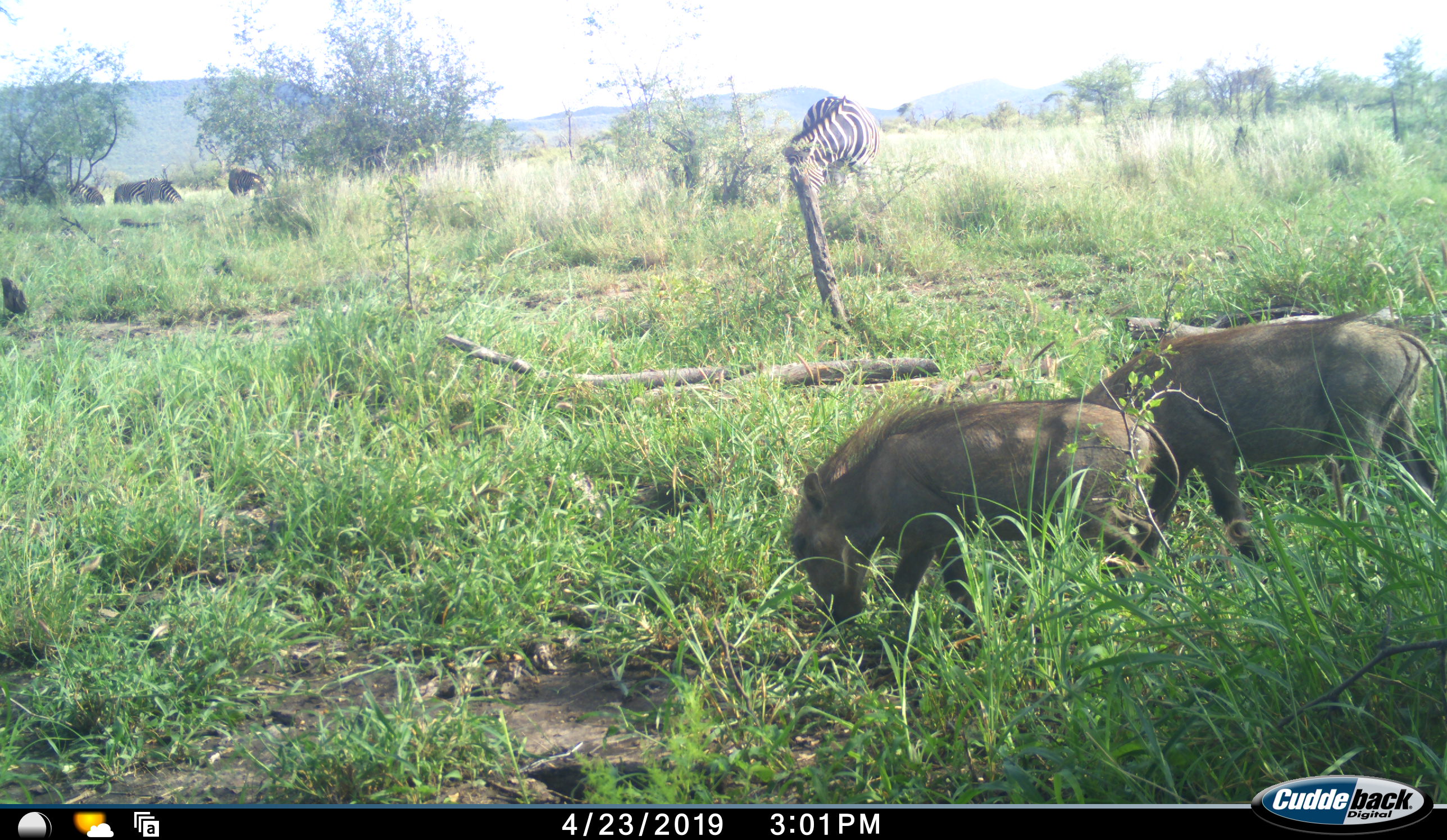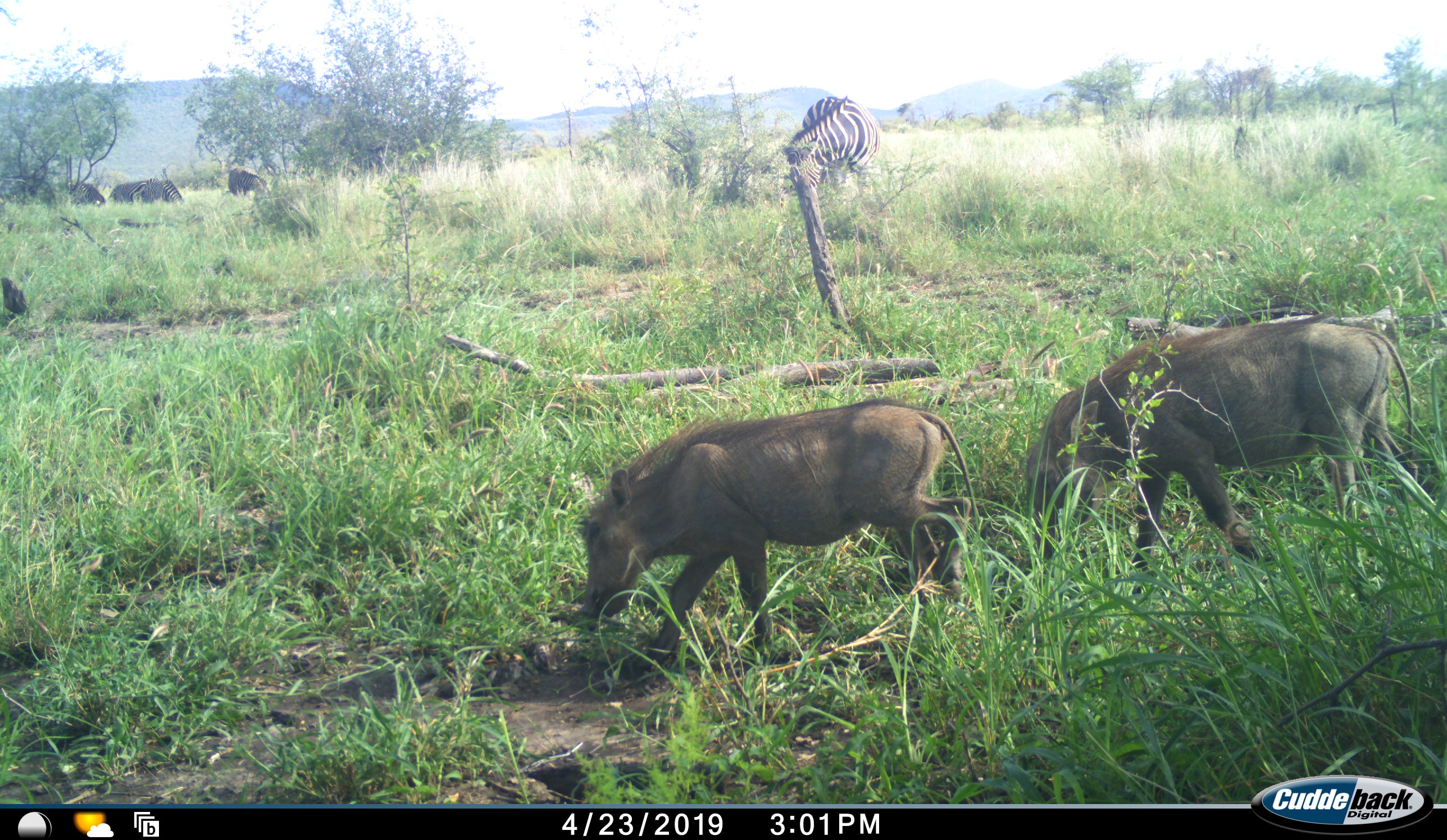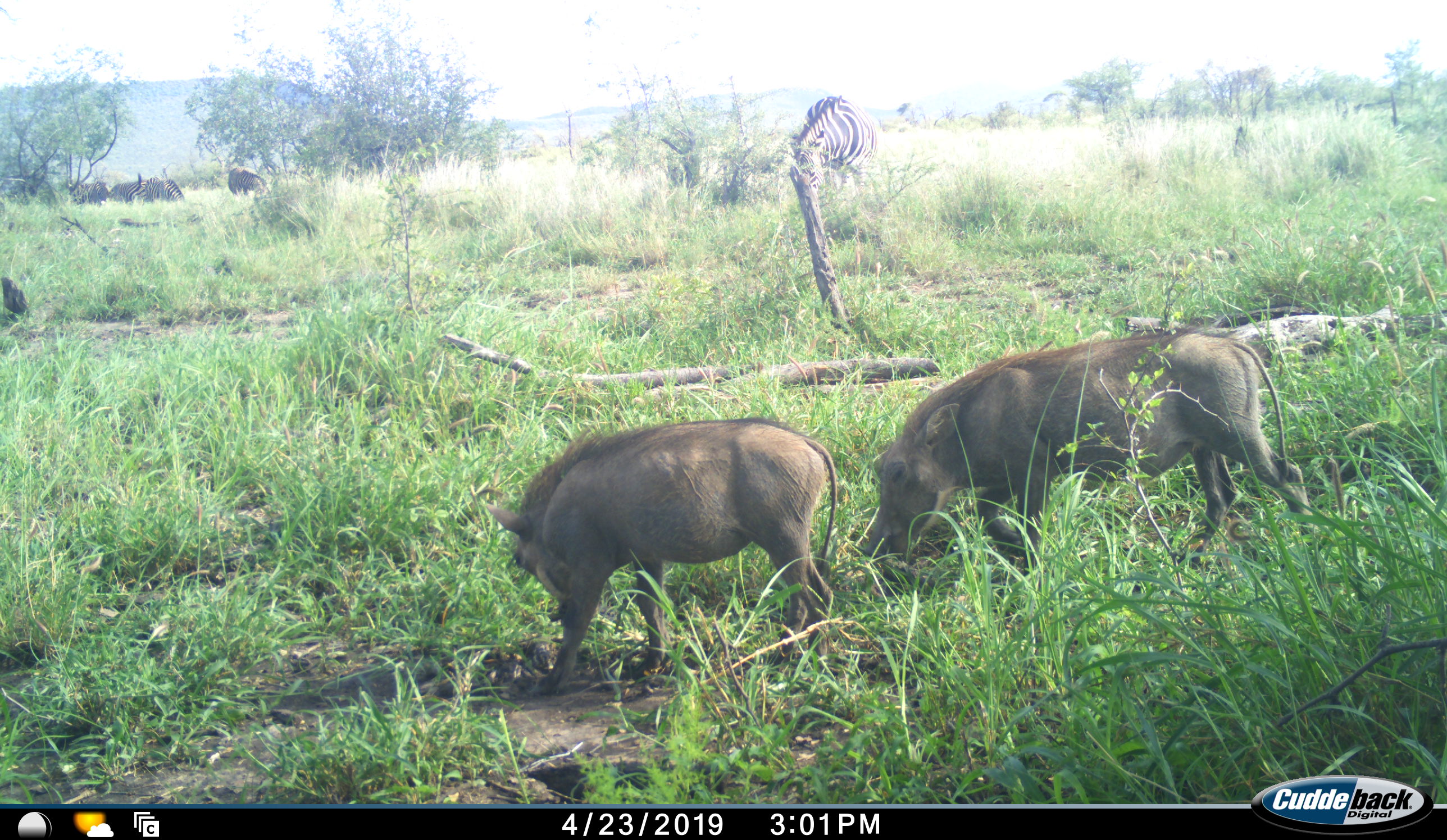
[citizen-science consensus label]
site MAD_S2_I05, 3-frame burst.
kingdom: Animalia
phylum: Chordata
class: Mammalia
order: Artiodactyla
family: Suidae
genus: Phacochoerus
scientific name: Phacochoerus africanus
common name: warthog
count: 2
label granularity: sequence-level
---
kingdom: Animalia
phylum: Chordata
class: Mammalia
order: Perissodactyla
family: Equidae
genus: Equus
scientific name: Equus quagga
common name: plains zebra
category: zebraplains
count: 4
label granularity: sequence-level